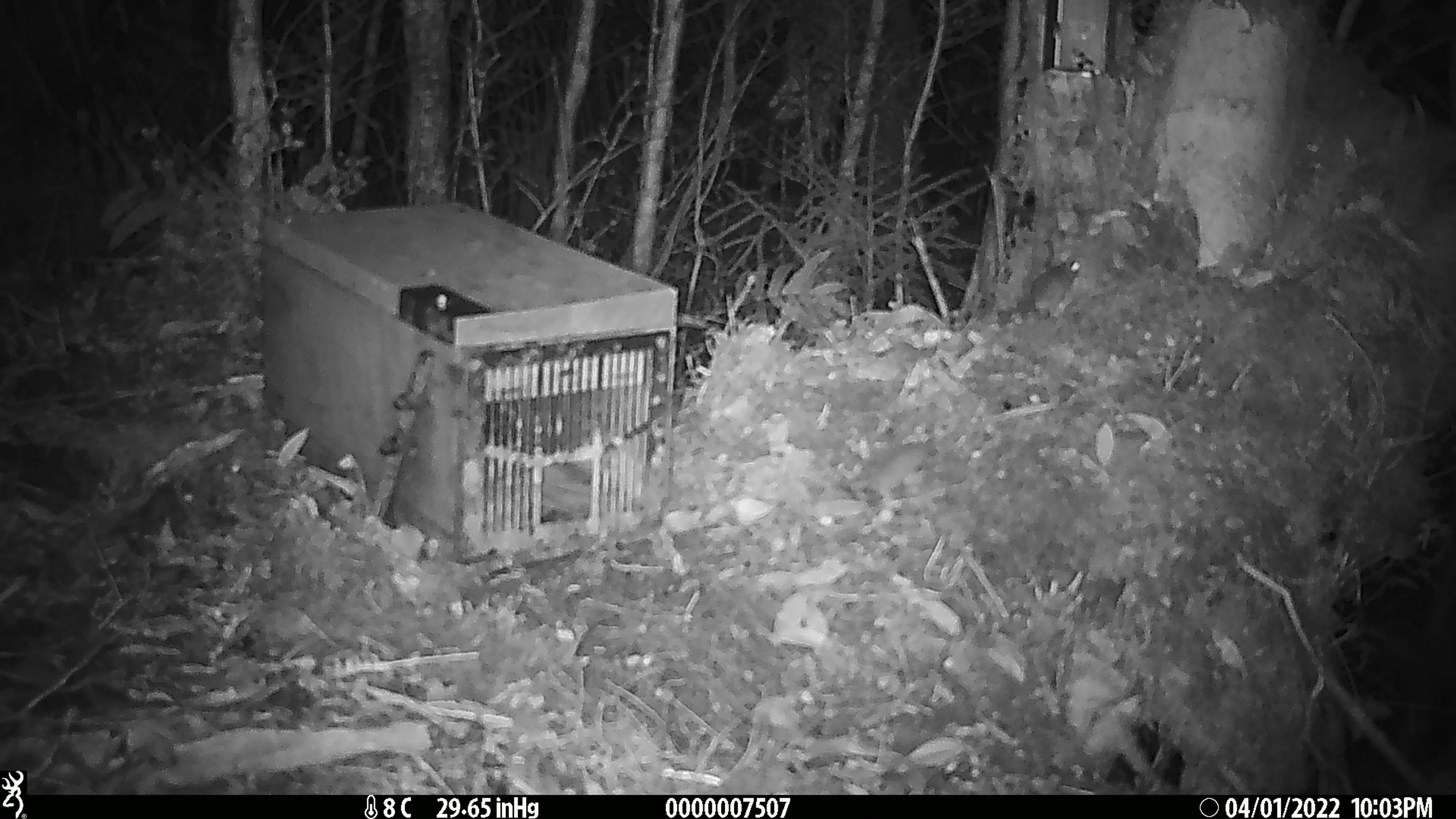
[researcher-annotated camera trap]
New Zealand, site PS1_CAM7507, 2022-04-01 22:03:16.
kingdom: Animalia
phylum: Chordata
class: Mammalia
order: Rodentia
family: Muridae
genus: Mus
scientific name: Mus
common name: mouse